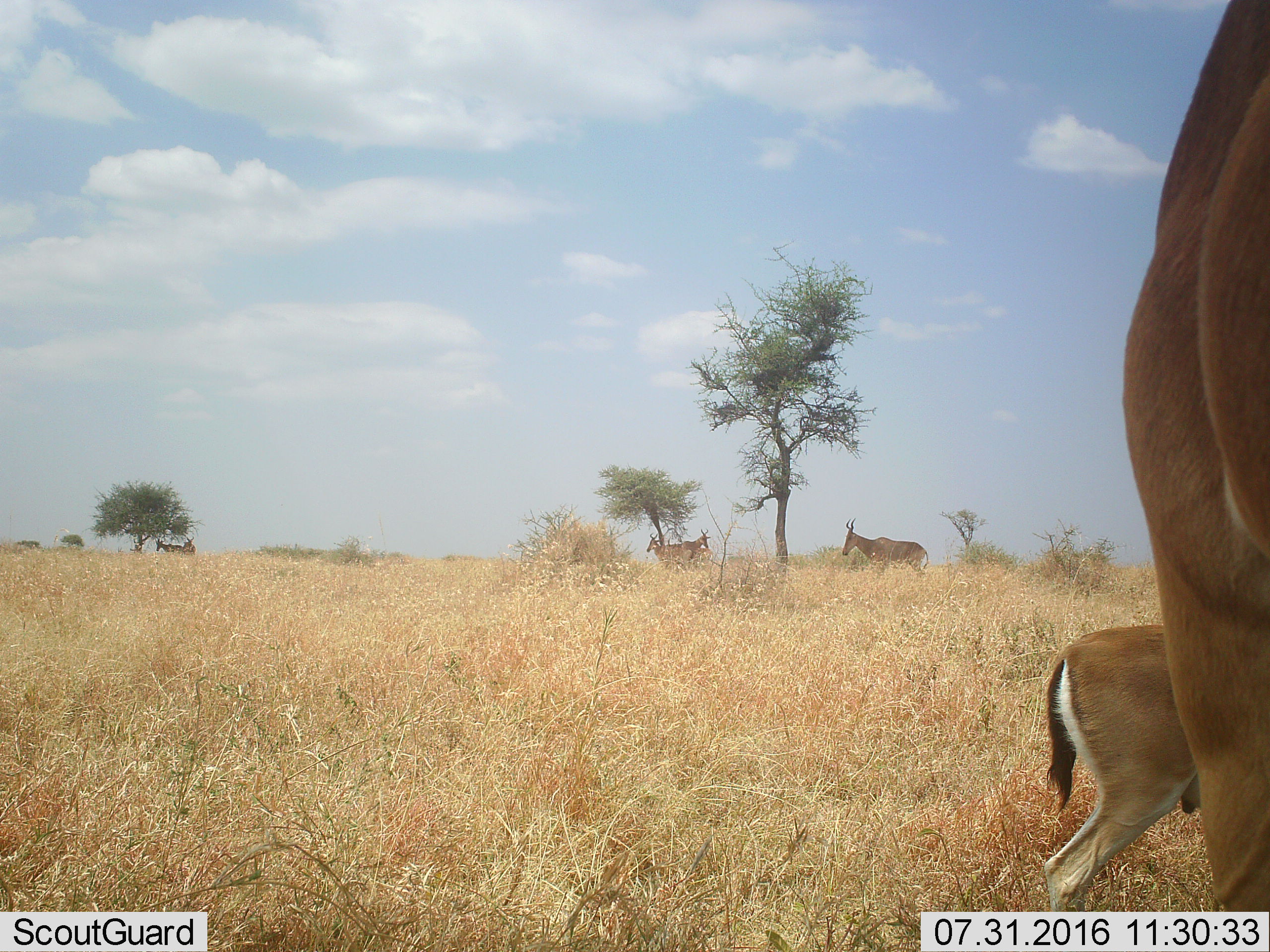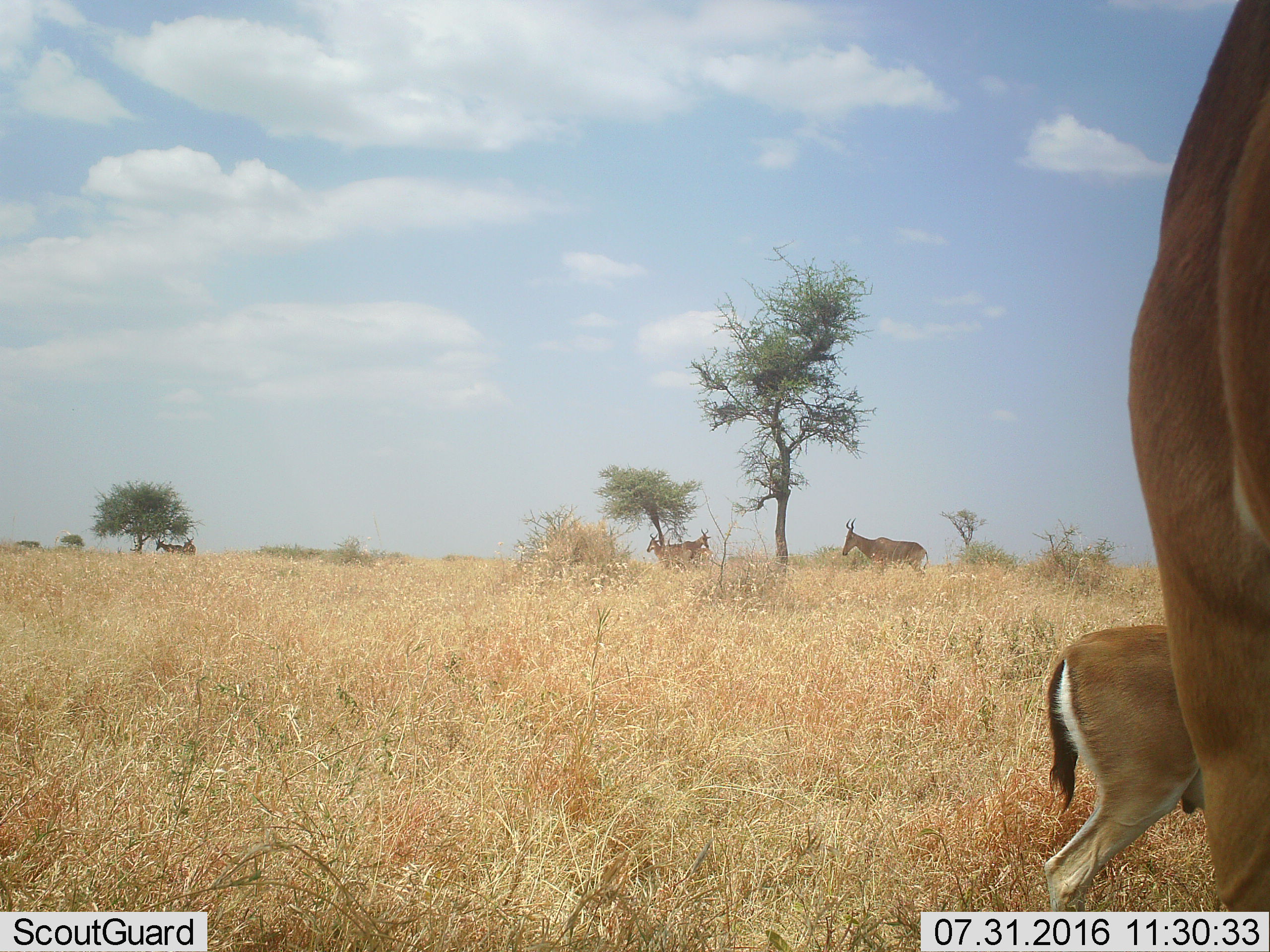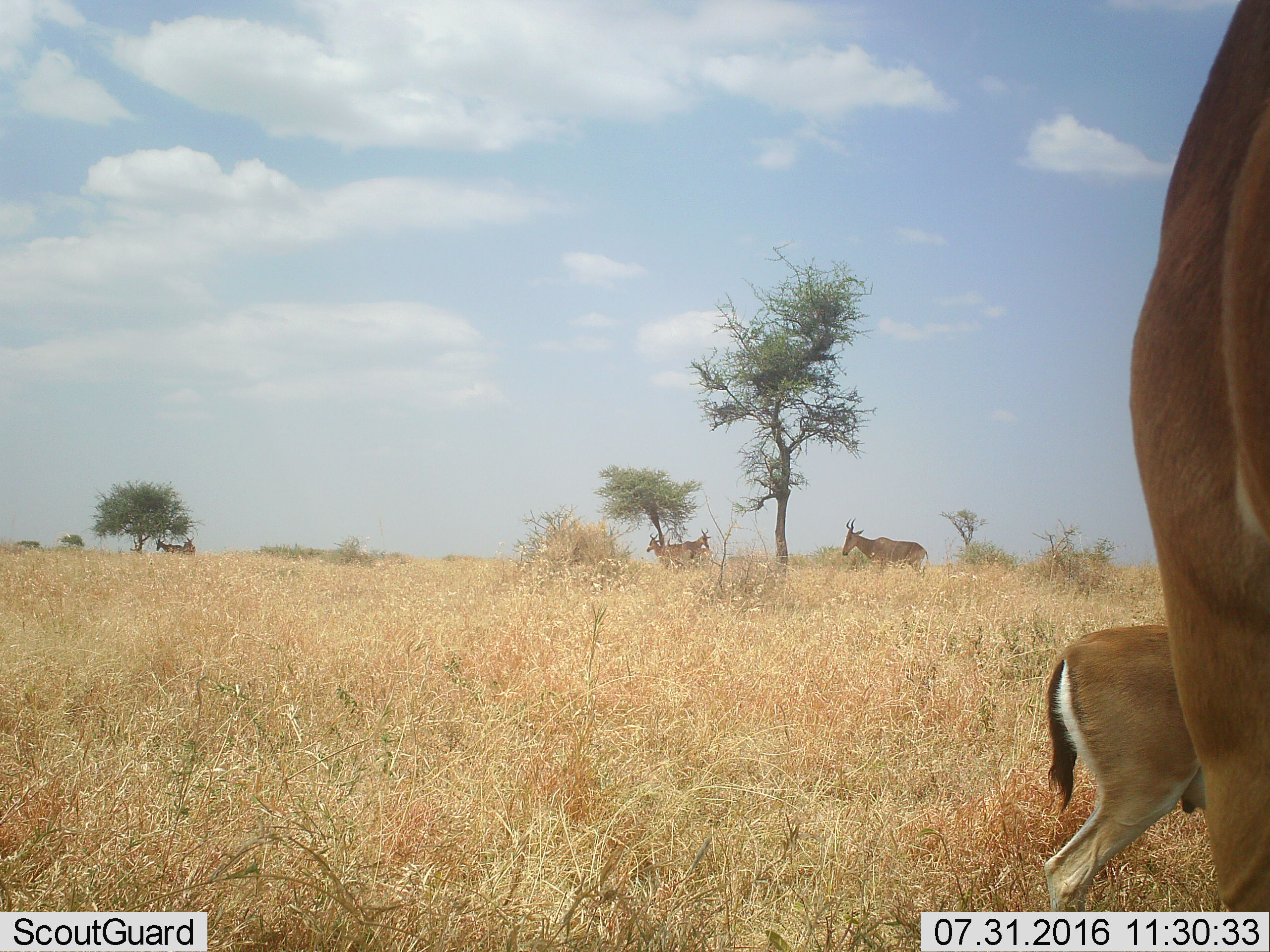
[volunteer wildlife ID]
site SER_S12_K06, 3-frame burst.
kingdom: Animalia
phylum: Chordata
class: Mammalia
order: Artiodactyla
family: Bovidae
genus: Alcelaphus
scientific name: Alcelaphus buselaphus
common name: hartebeest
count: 7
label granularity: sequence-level